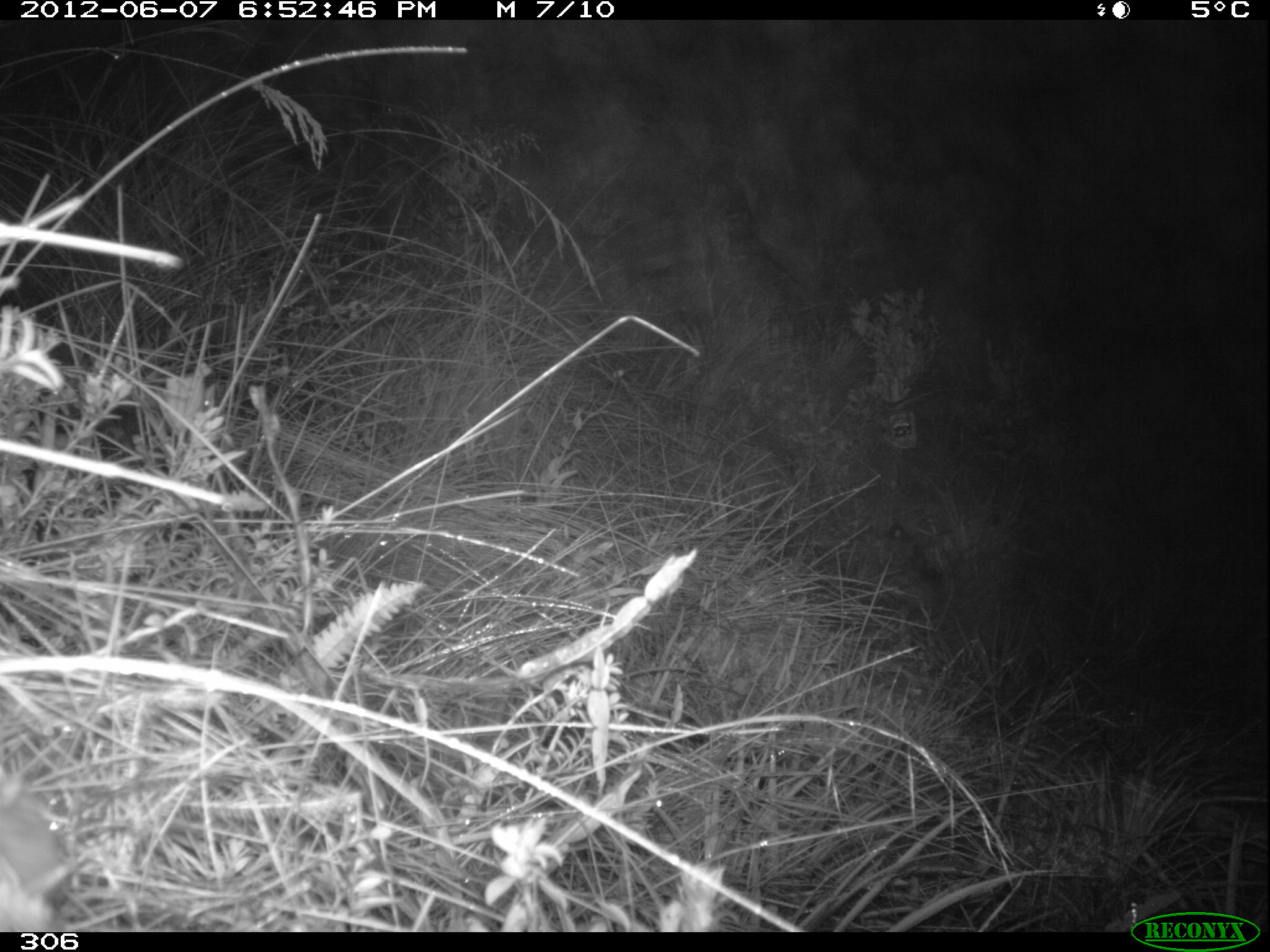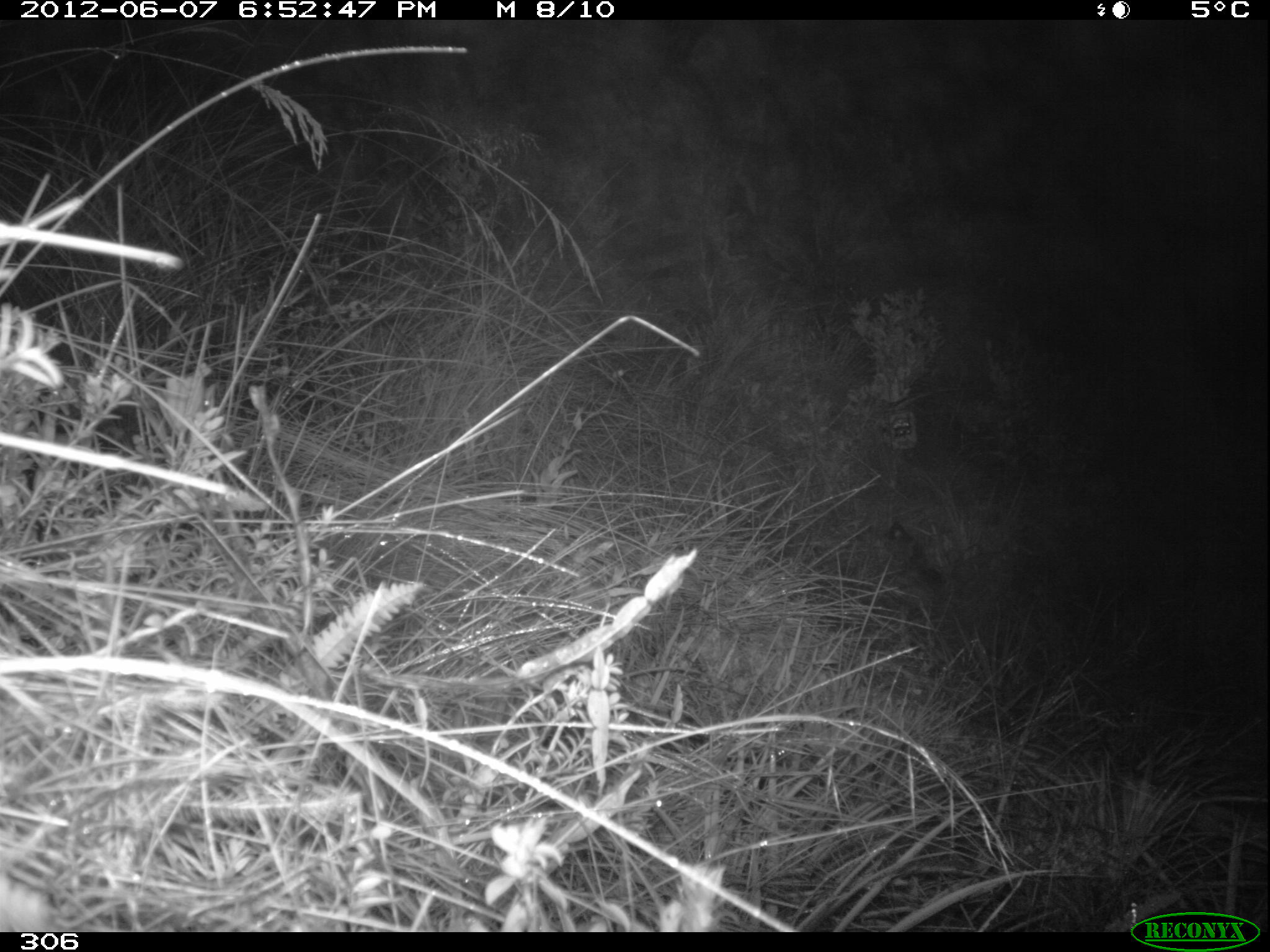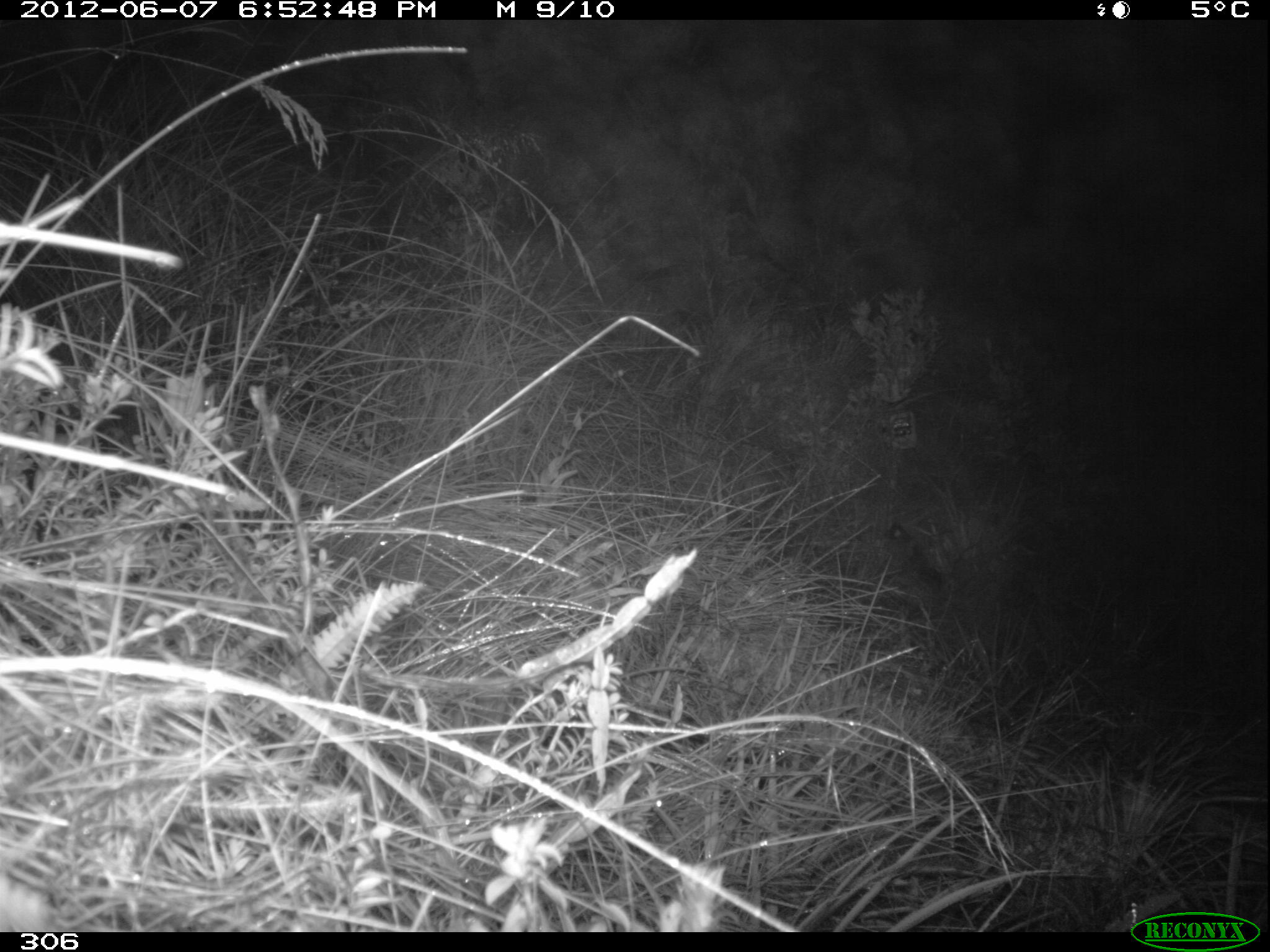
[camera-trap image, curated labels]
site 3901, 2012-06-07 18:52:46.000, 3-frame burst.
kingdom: Animalia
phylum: Chordata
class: Mammalia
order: Rodentia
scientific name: Rodentia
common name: rodents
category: unknown rodent